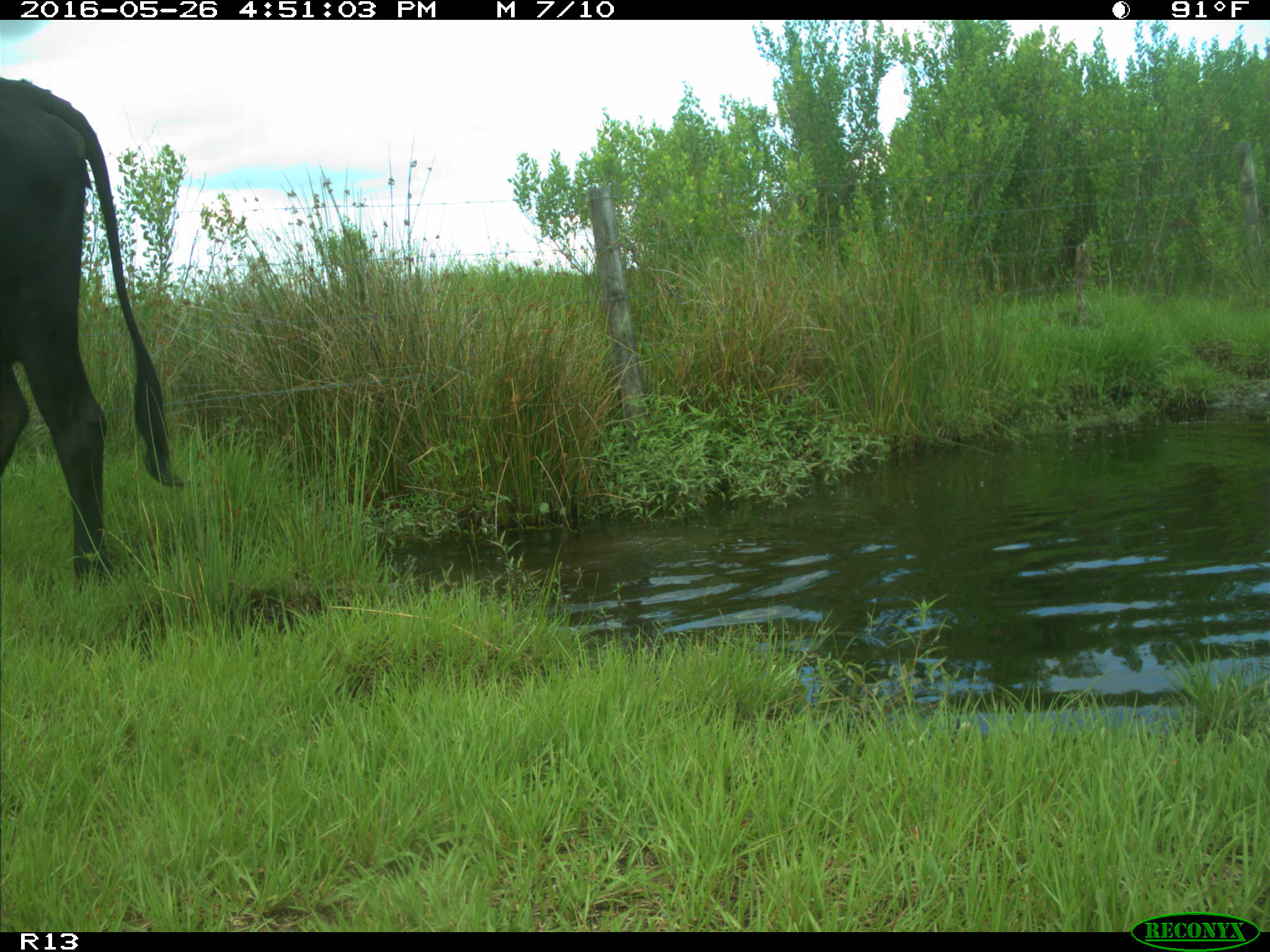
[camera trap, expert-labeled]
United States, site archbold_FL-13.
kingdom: Animalia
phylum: Chordata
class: Mammalia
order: Artiodactyla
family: Bovidae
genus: Bos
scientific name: Bos taurus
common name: domestic cow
Bos taurus (domestic cow).